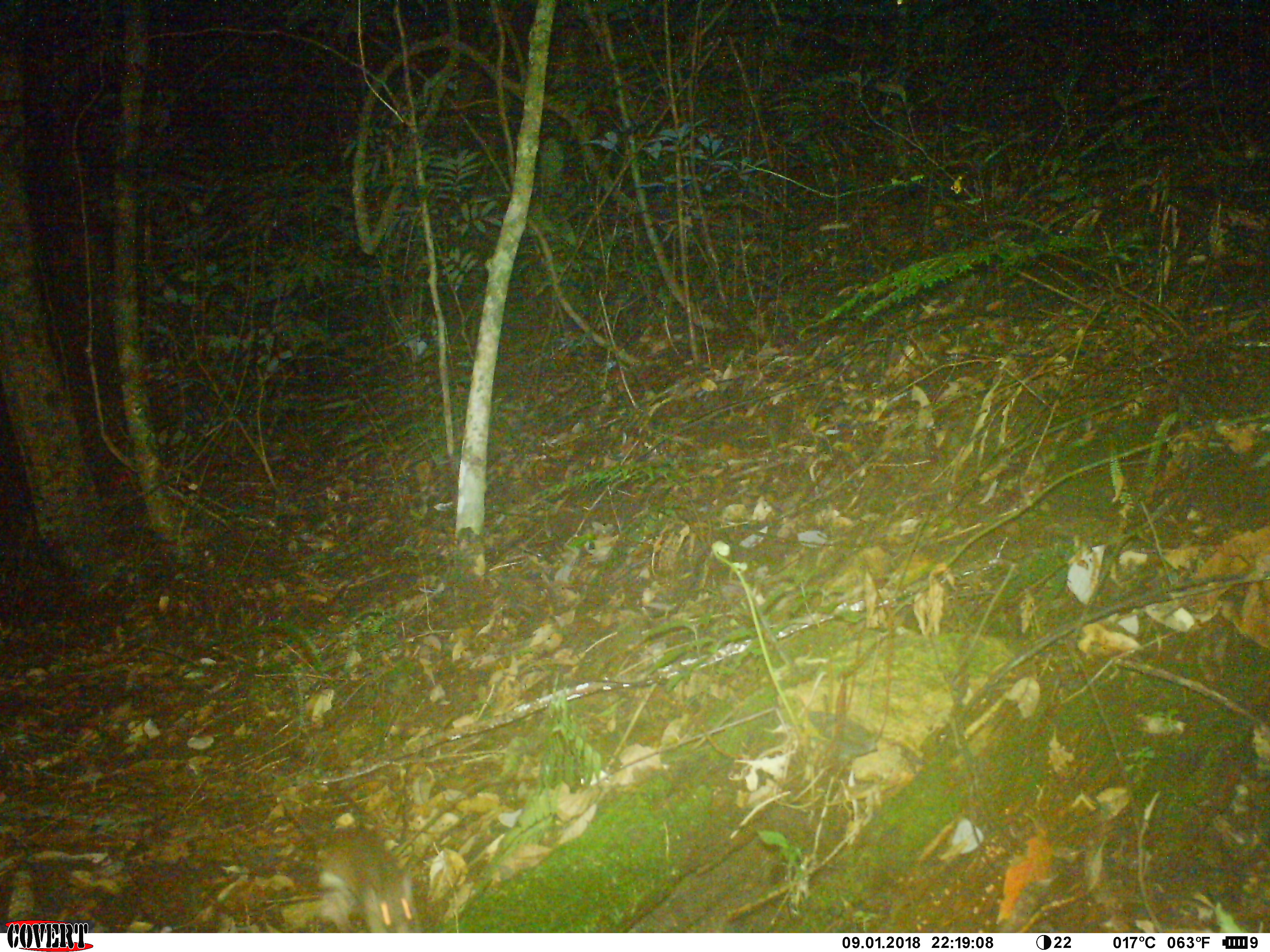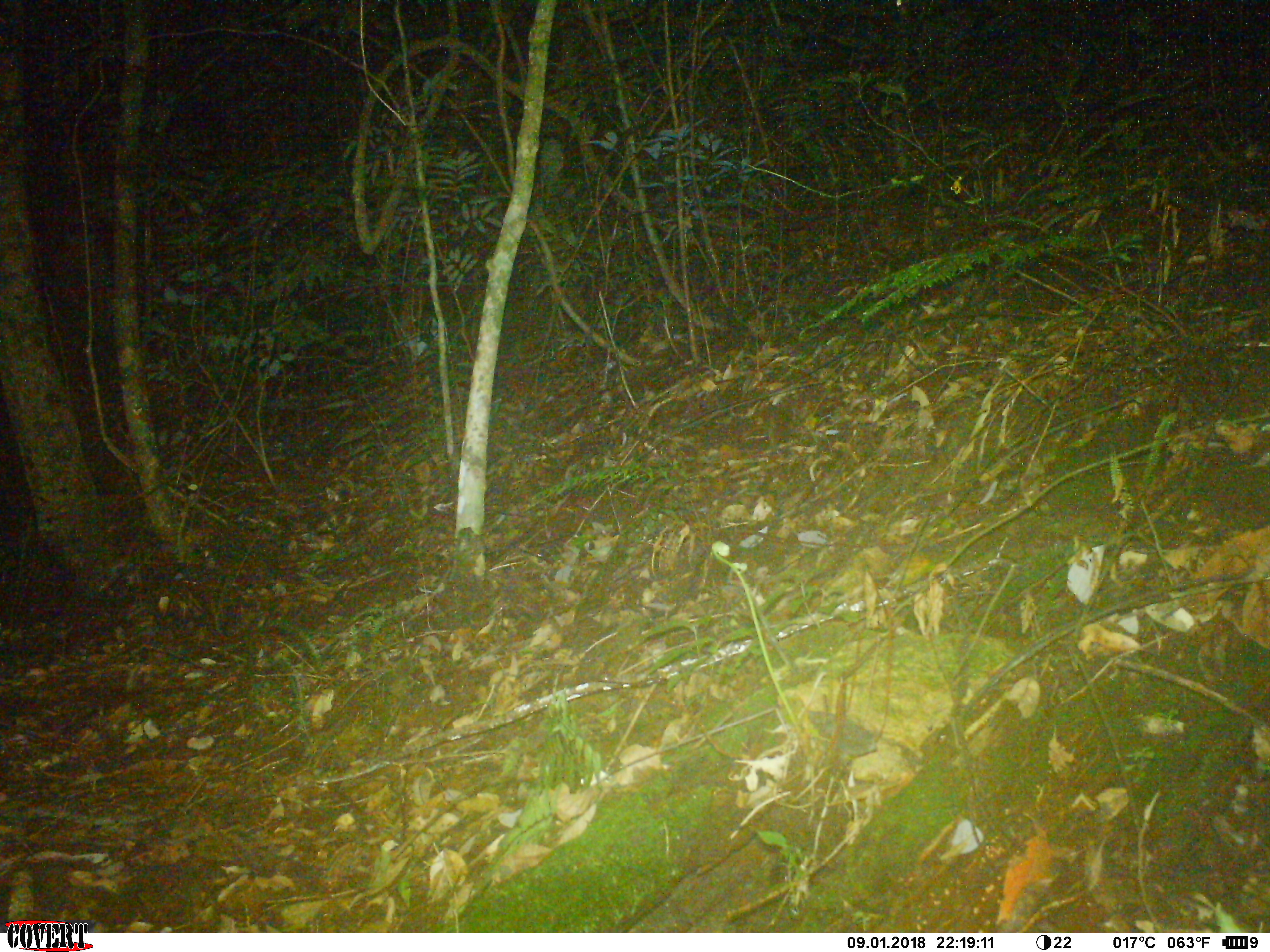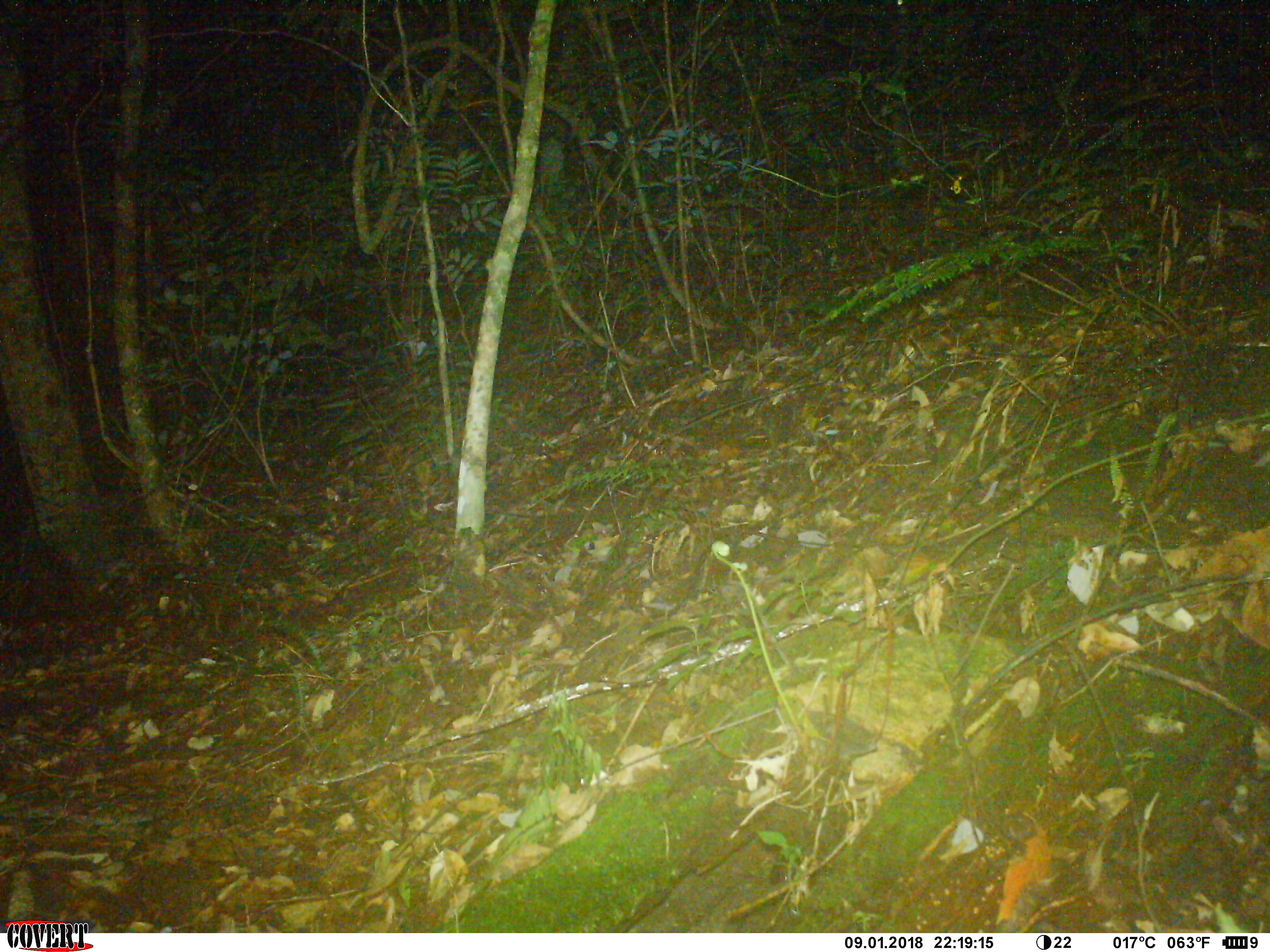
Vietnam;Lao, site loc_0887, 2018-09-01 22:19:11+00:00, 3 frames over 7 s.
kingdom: Animalia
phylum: Chordata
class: Mammalia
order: Rodentia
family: Muridae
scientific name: Muridae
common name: old-world mice and rats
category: unidentified murid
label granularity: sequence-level